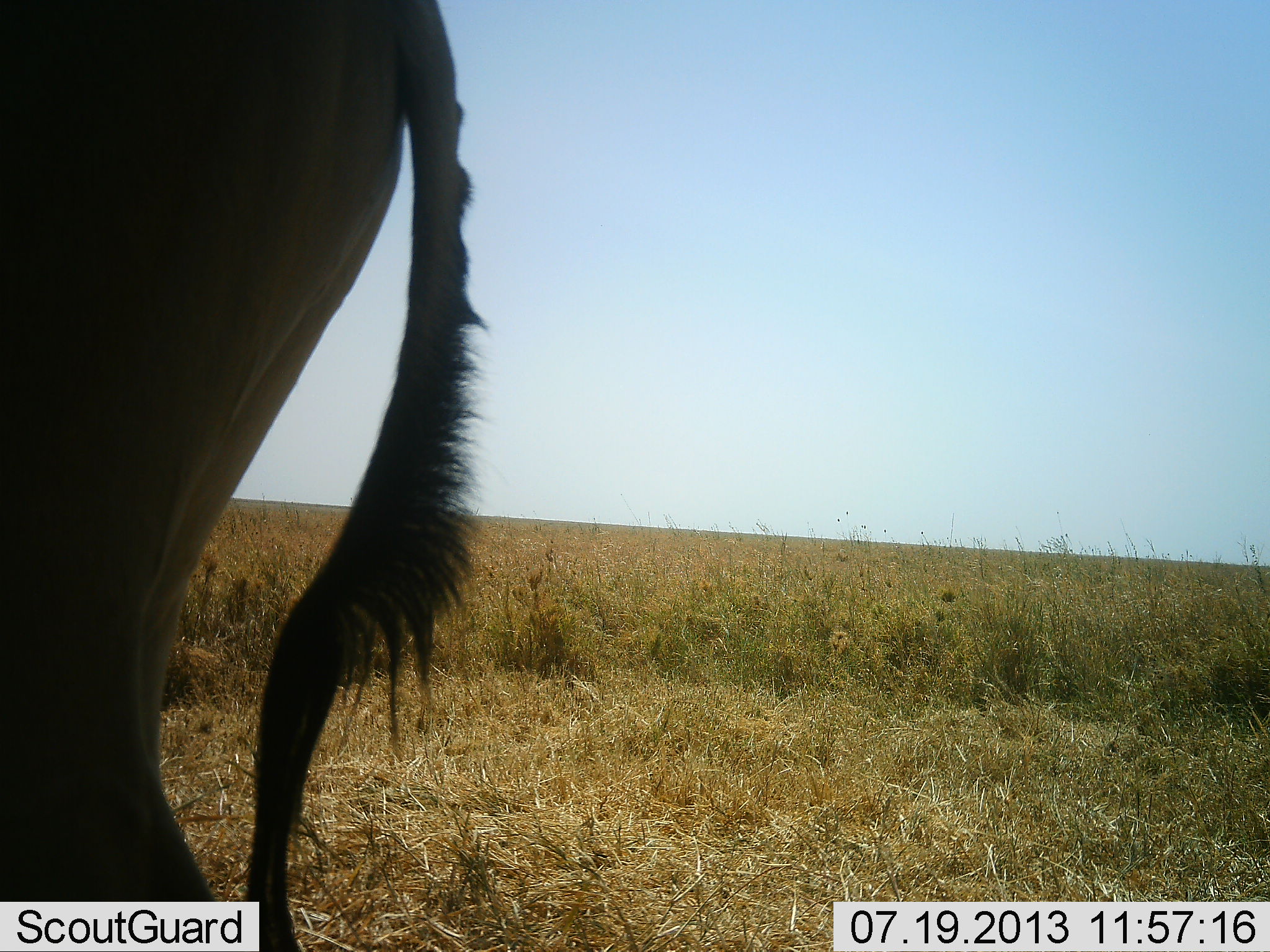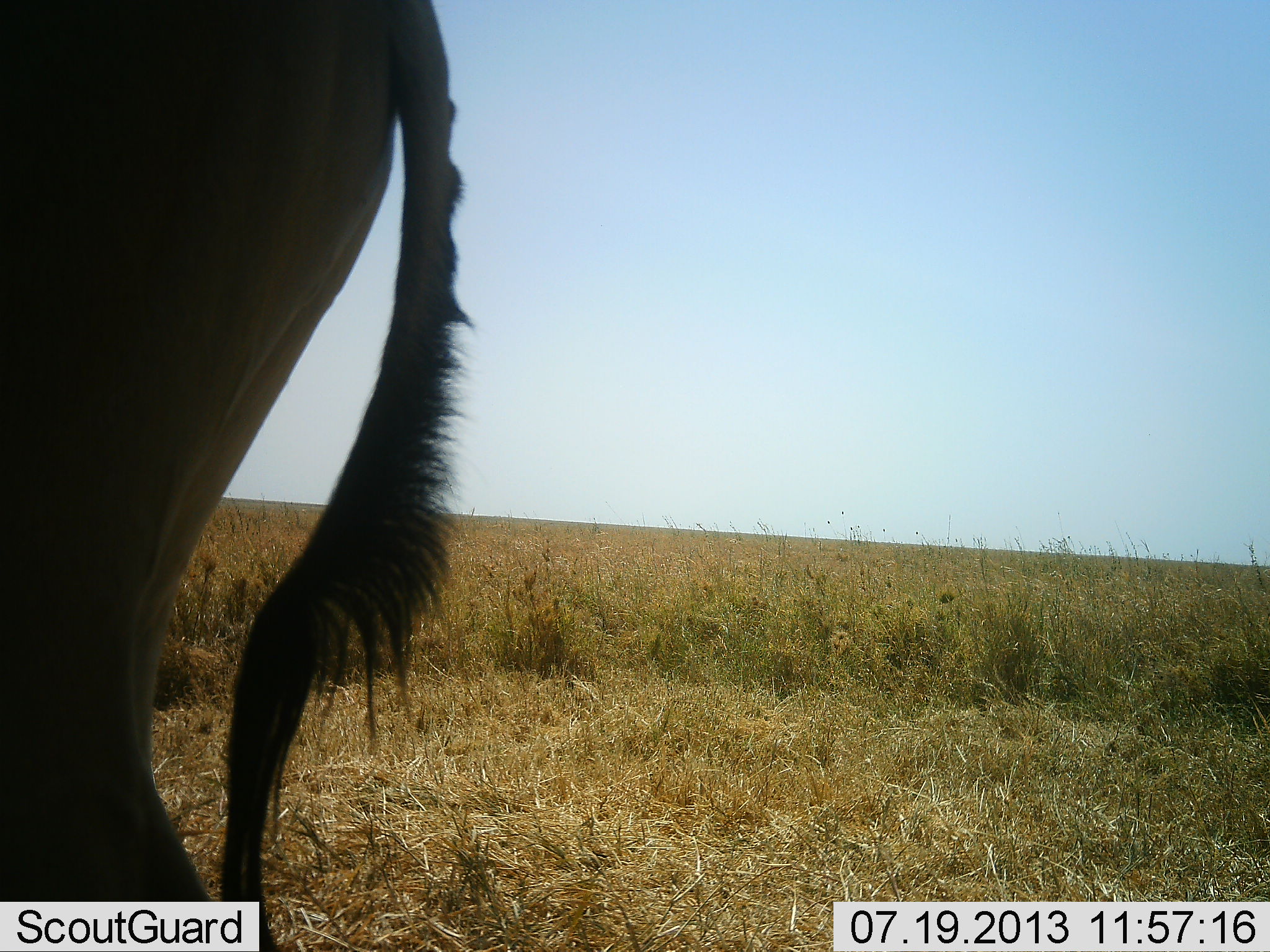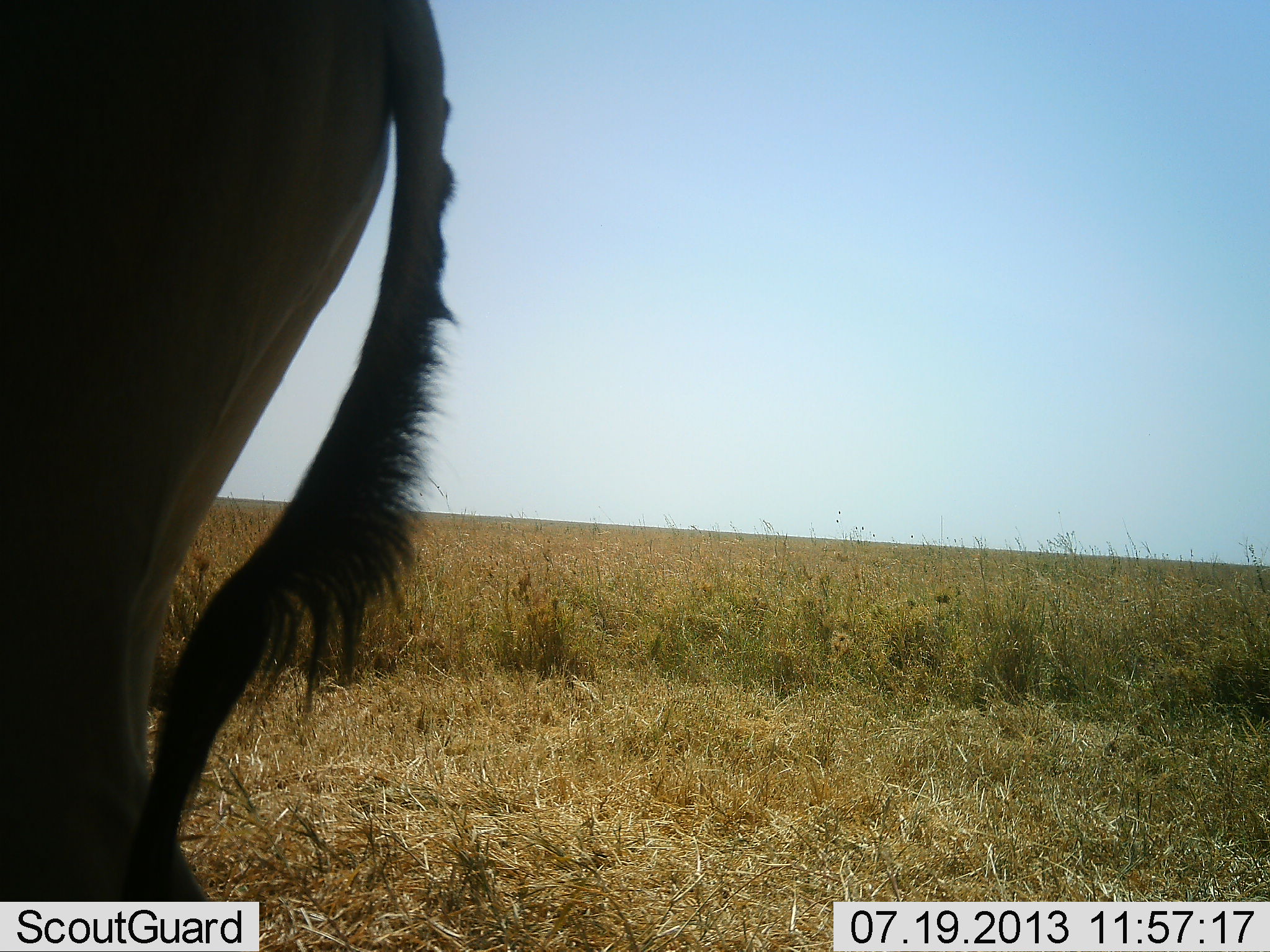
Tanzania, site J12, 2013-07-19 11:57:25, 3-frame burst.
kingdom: Animalia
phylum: Chordata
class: Mammalia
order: Artiodactyla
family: Bovidae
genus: Alcelaphus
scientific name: Alcelaphus buselaphus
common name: hartebeest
Hartebeest (Alcelaphus buselaphus), count 1. Behavior (volunteer vote fractions): standing 100%, resting 0%, moving 0%, interacting 0%. Young present (vote fraction): 0%. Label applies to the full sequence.